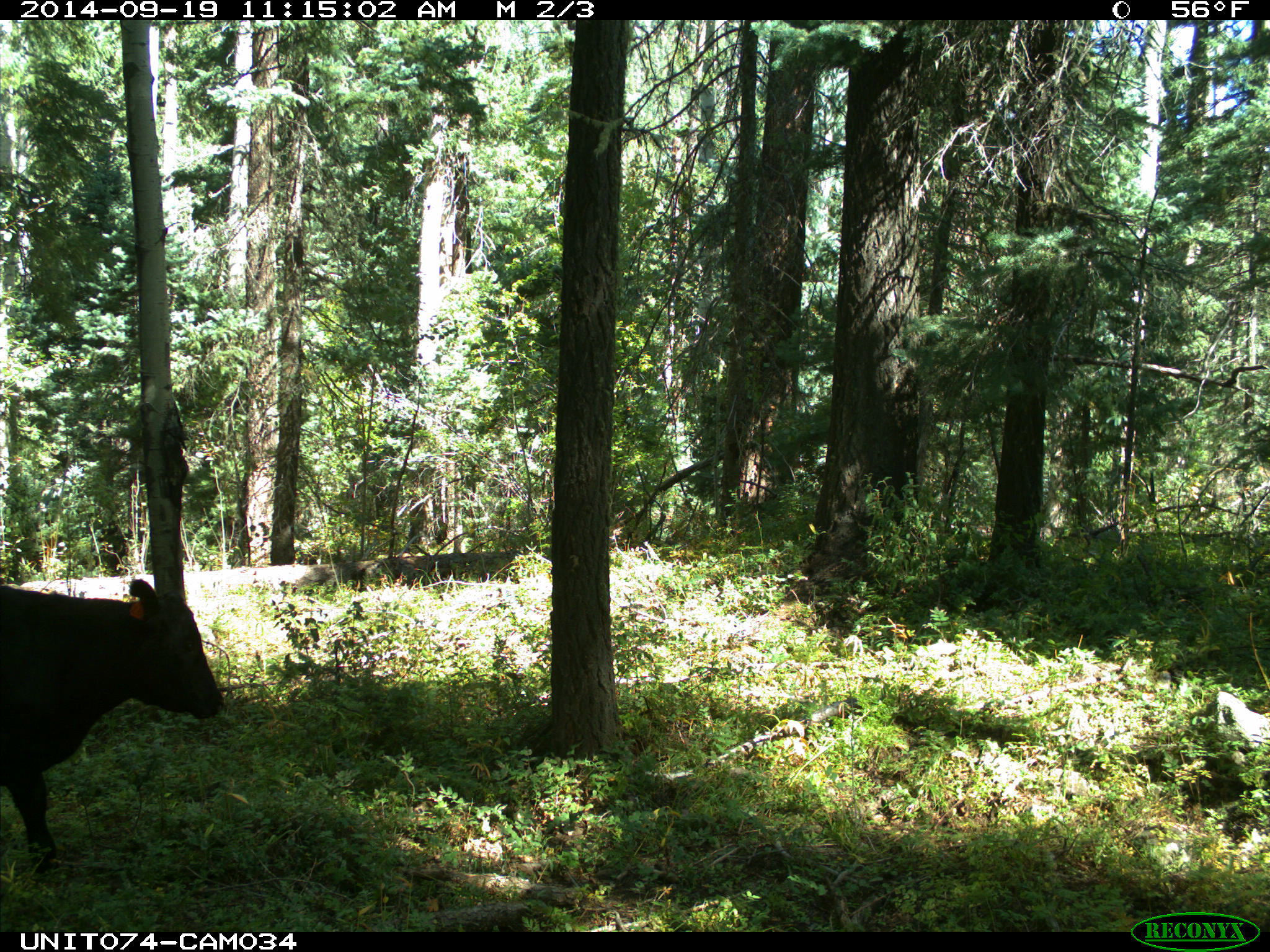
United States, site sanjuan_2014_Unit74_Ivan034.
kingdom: Animalia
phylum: Chordata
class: Mammalia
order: Artiodactyla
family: Bovidae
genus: Bos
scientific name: Bos taurus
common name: domestic cow